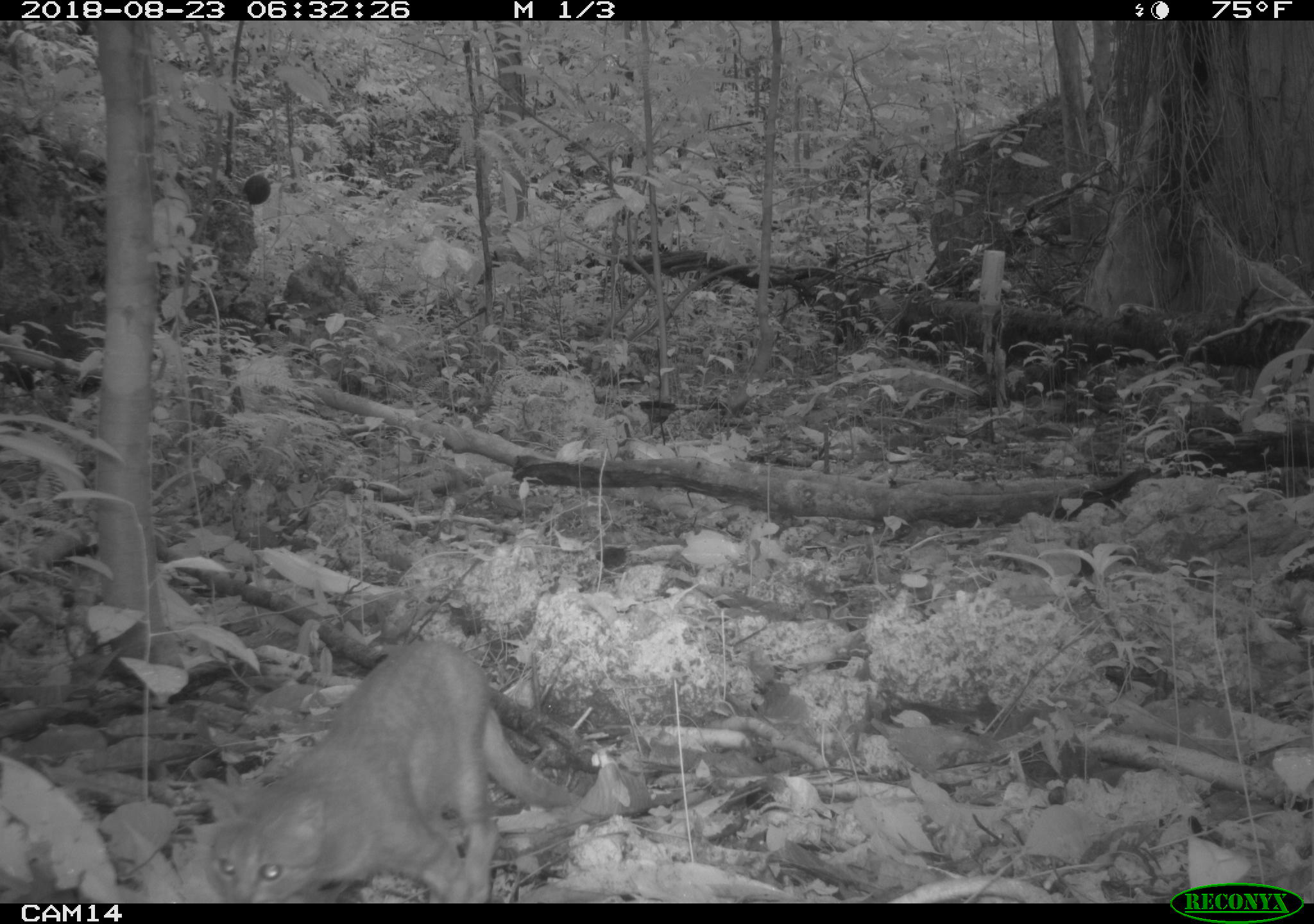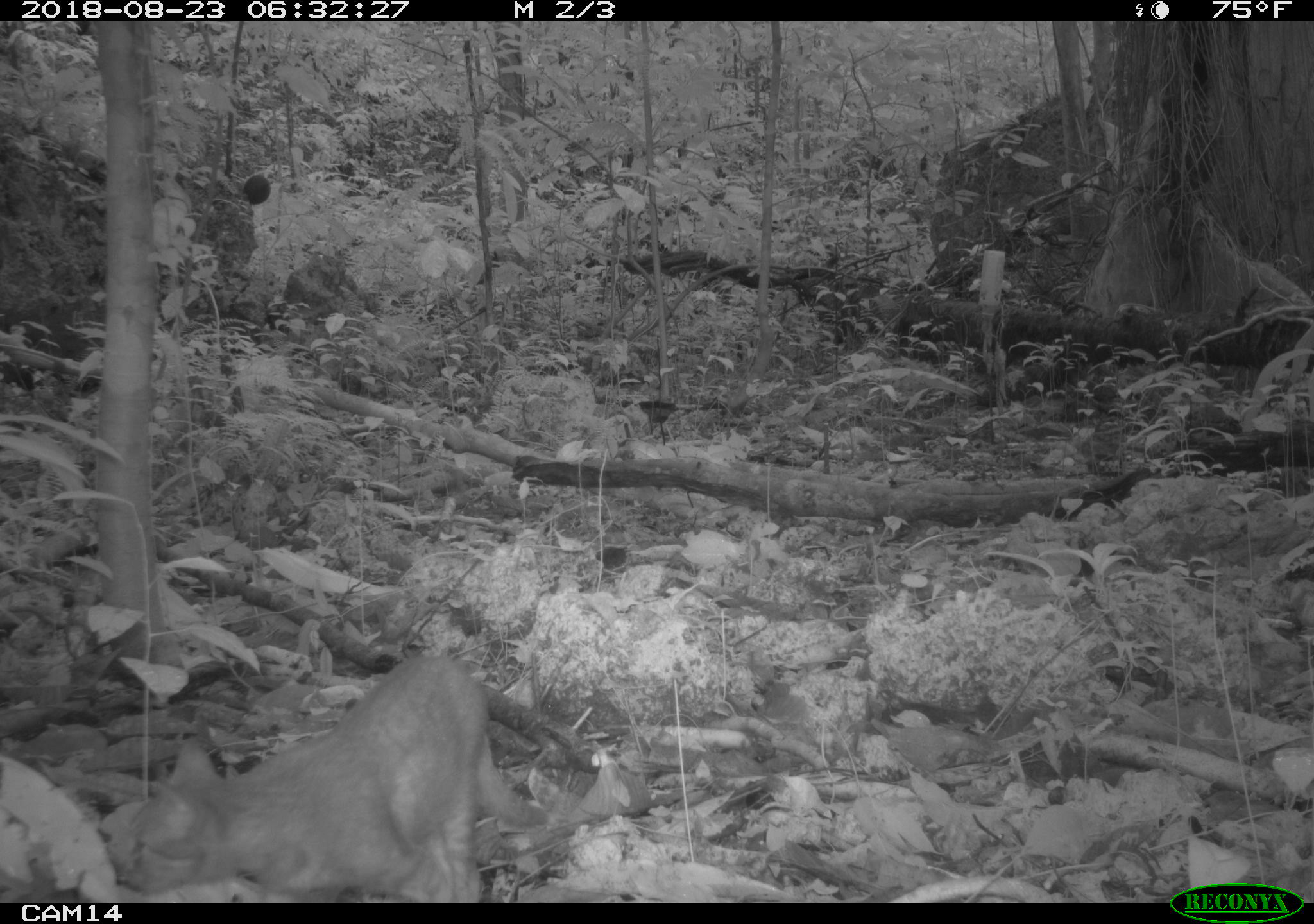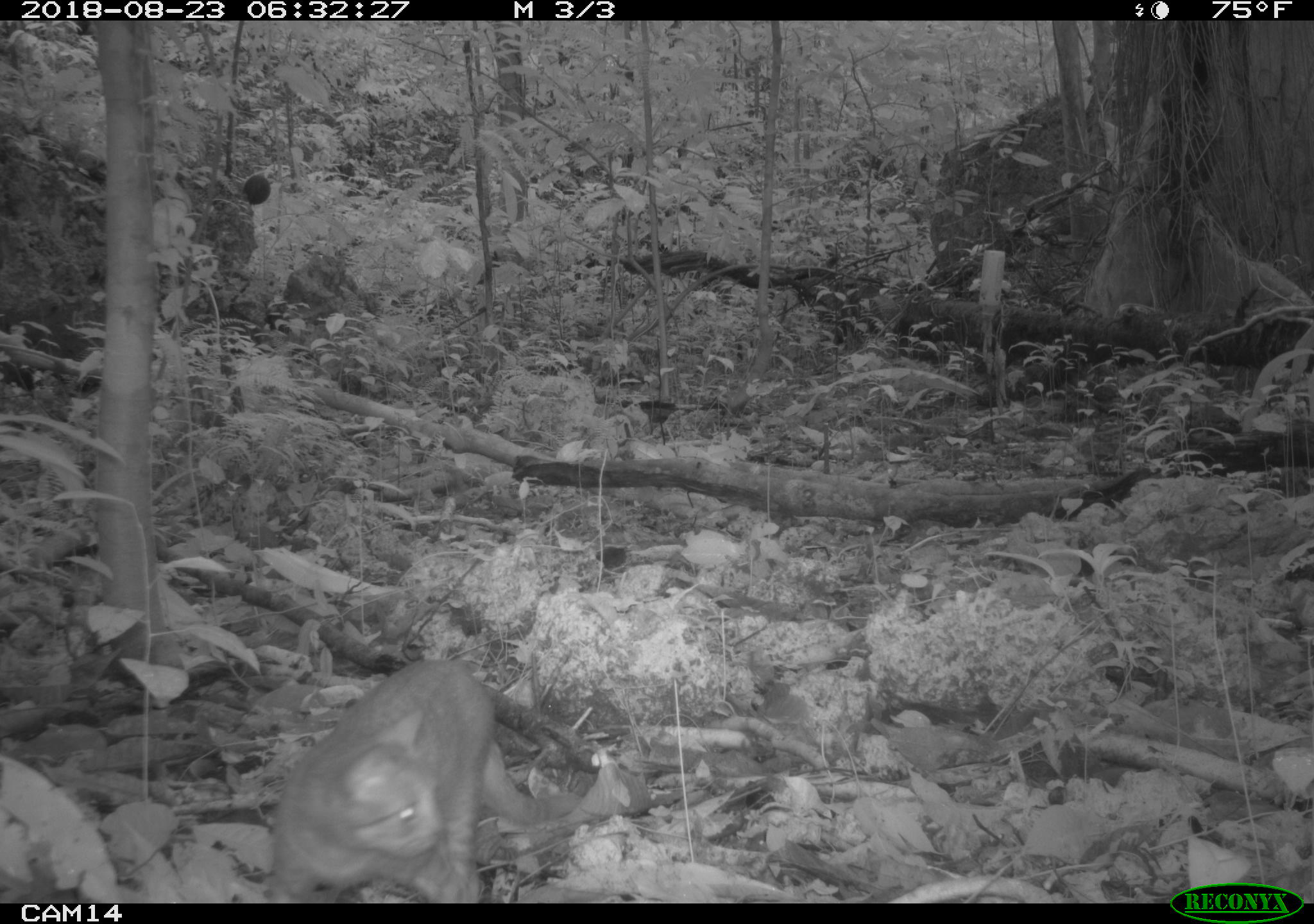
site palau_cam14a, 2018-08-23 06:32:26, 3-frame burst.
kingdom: Animalia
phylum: Chordata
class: Mammalia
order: Carnivora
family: Felidae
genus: Felis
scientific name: Felis catus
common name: cat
Cat (Felis catus).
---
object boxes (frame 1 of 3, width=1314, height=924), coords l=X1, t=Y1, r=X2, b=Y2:
cat: l=196, t=620, r=608, b=903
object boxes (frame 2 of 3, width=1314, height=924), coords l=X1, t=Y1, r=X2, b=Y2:
cat: l=101, t=640, r=533, b=909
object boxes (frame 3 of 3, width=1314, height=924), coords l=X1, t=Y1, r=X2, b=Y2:
cat: l=255, t=655, r=593, b=901